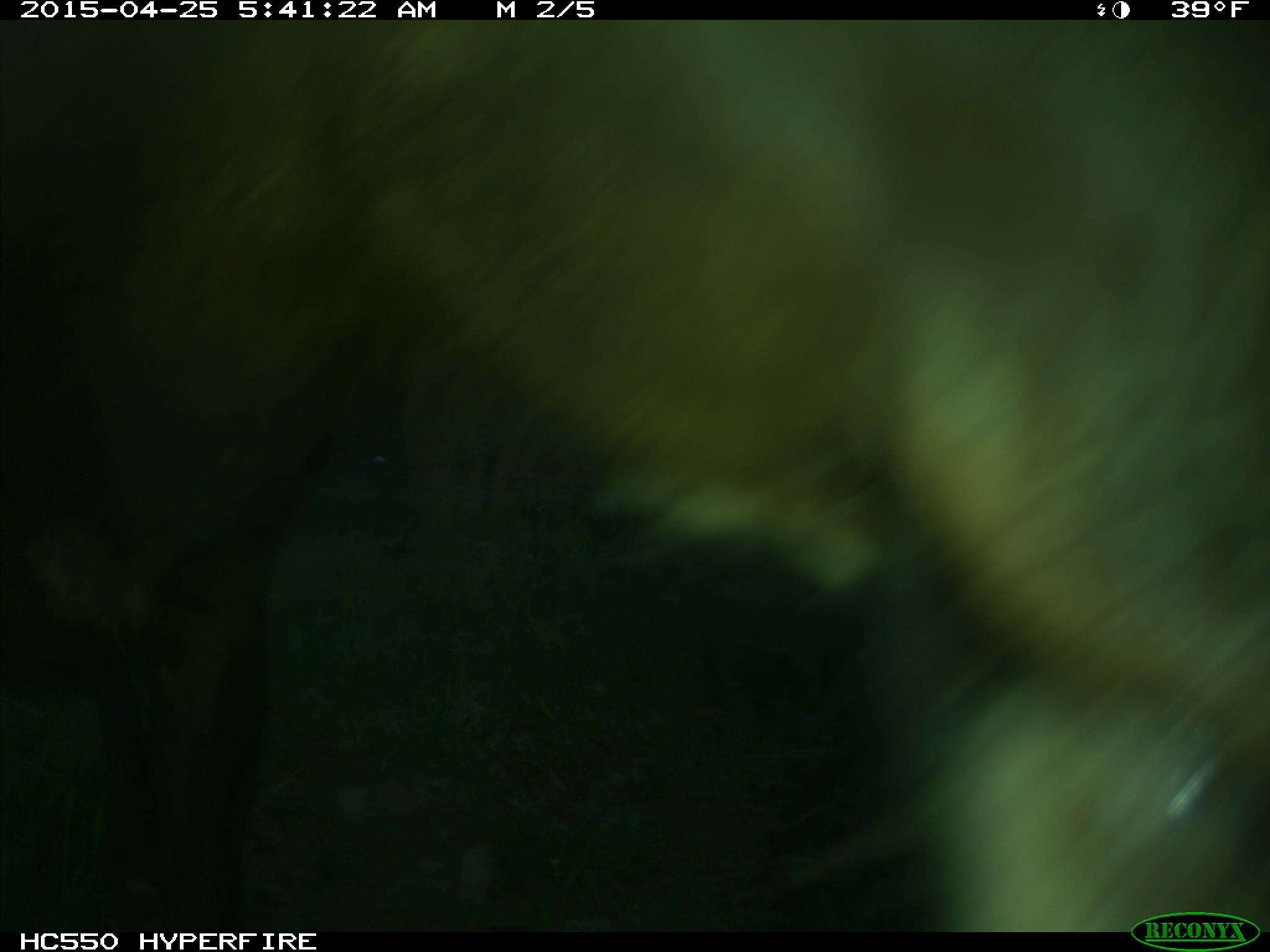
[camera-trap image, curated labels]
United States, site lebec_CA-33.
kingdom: Animalia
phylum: Chordata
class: Mammalia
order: Artiodactyla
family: Cervidae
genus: Cervus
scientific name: Cervus canadensis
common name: elk